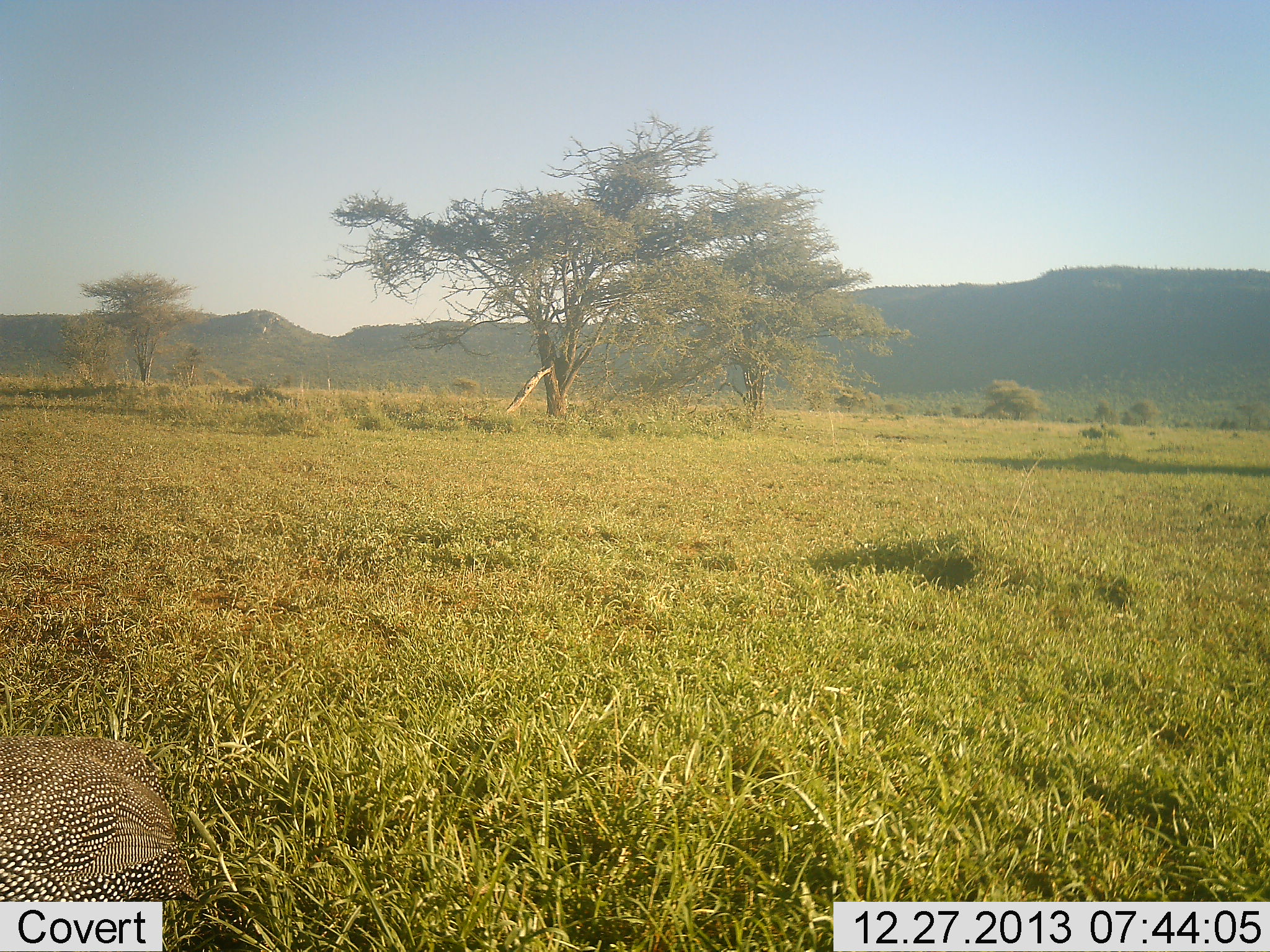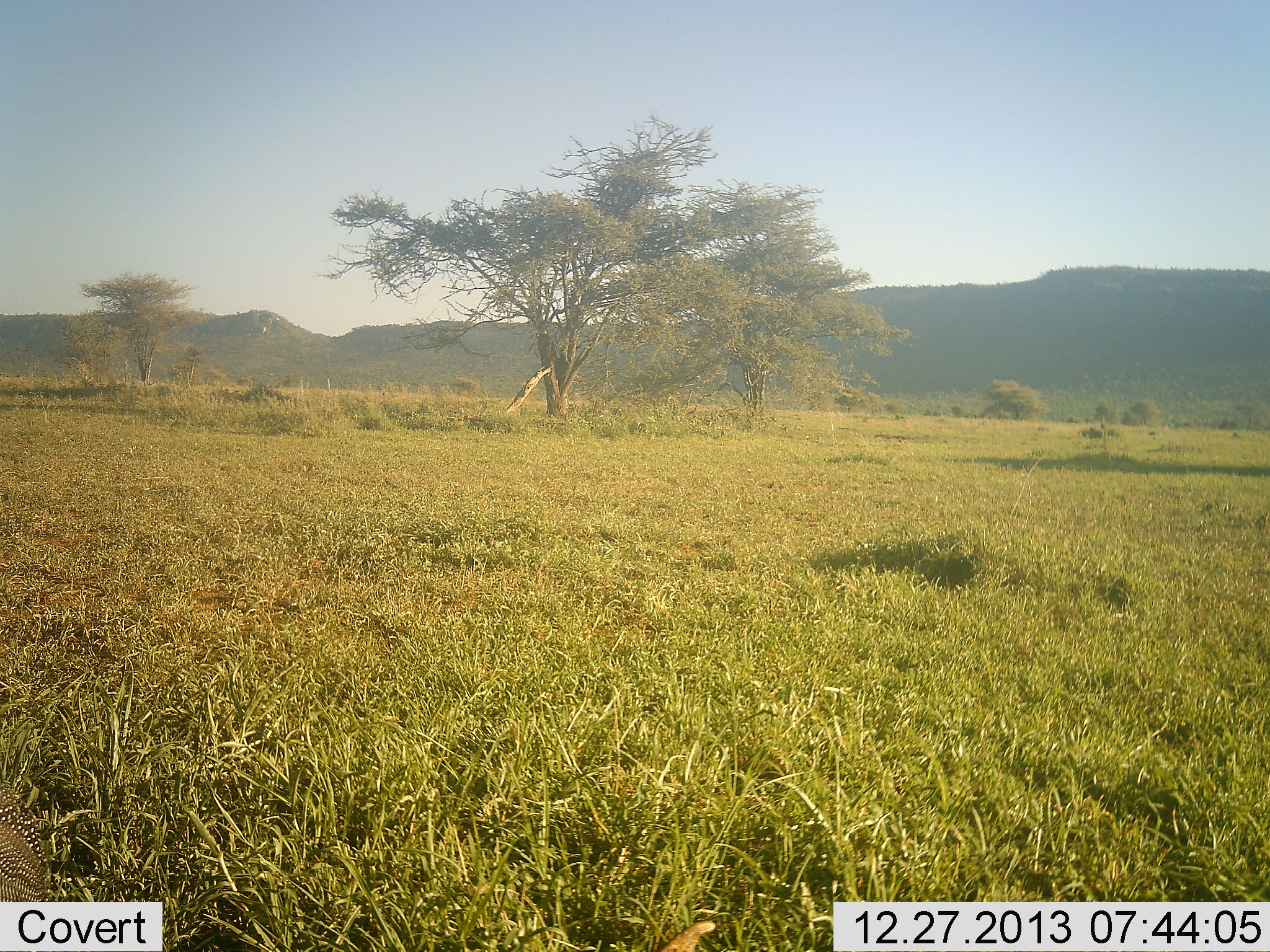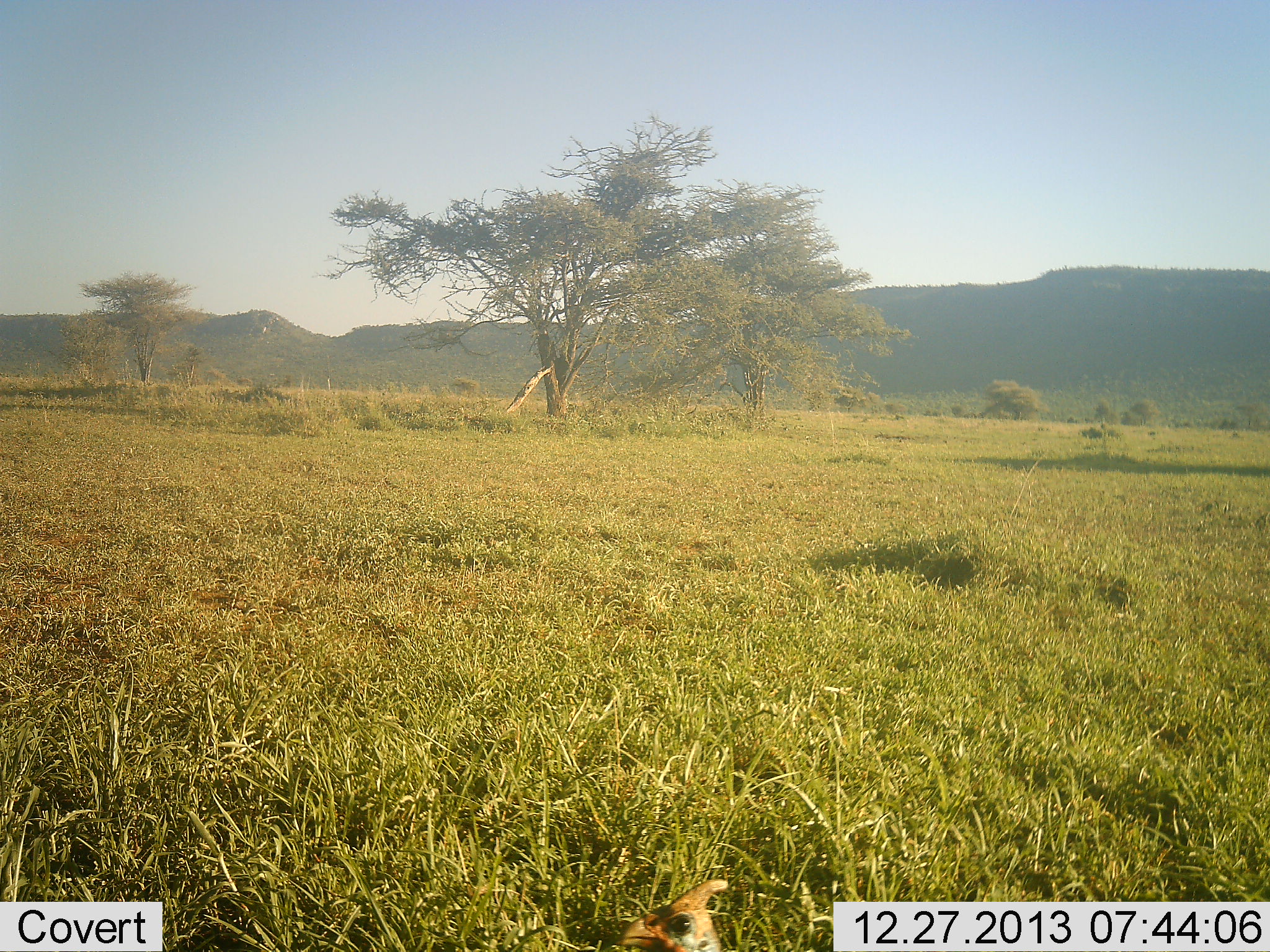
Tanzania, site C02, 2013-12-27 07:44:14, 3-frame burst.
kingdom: Animalia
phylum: Chordata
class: Aves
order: Galliformes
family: Numididae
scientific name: Numididae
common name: guinea fowl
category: guineafowl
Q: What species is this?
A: Guineafowl (guinea fowl) (Numididae).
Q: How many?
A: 1.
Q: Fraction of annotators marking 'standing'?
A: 10%.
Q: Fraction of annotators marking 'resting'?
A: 10%.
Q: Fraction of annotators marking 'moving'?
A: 80%.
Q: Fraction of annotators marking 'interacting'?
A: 0%.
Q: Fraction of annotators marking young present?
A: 0%.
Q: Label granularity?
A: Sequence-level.